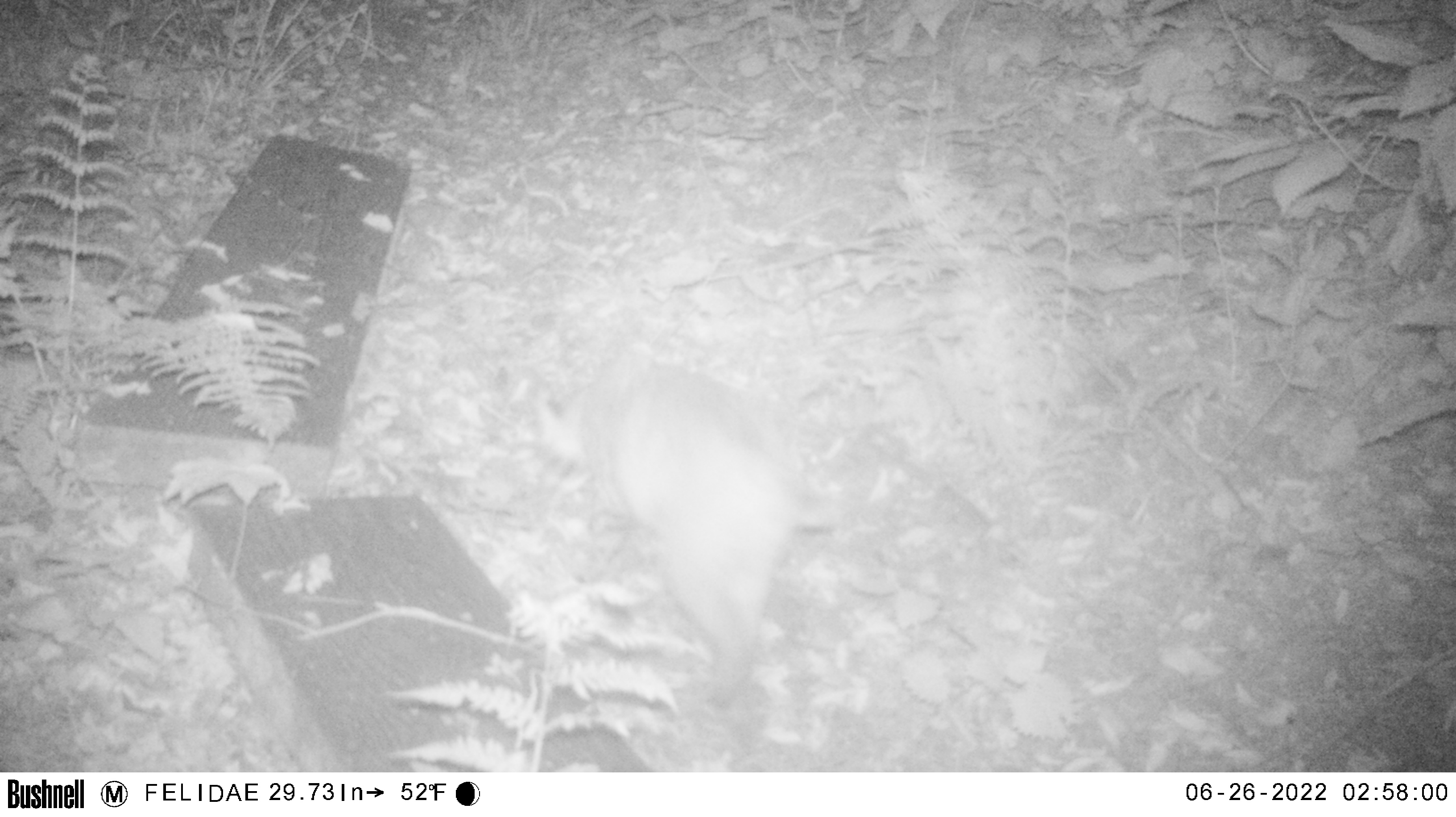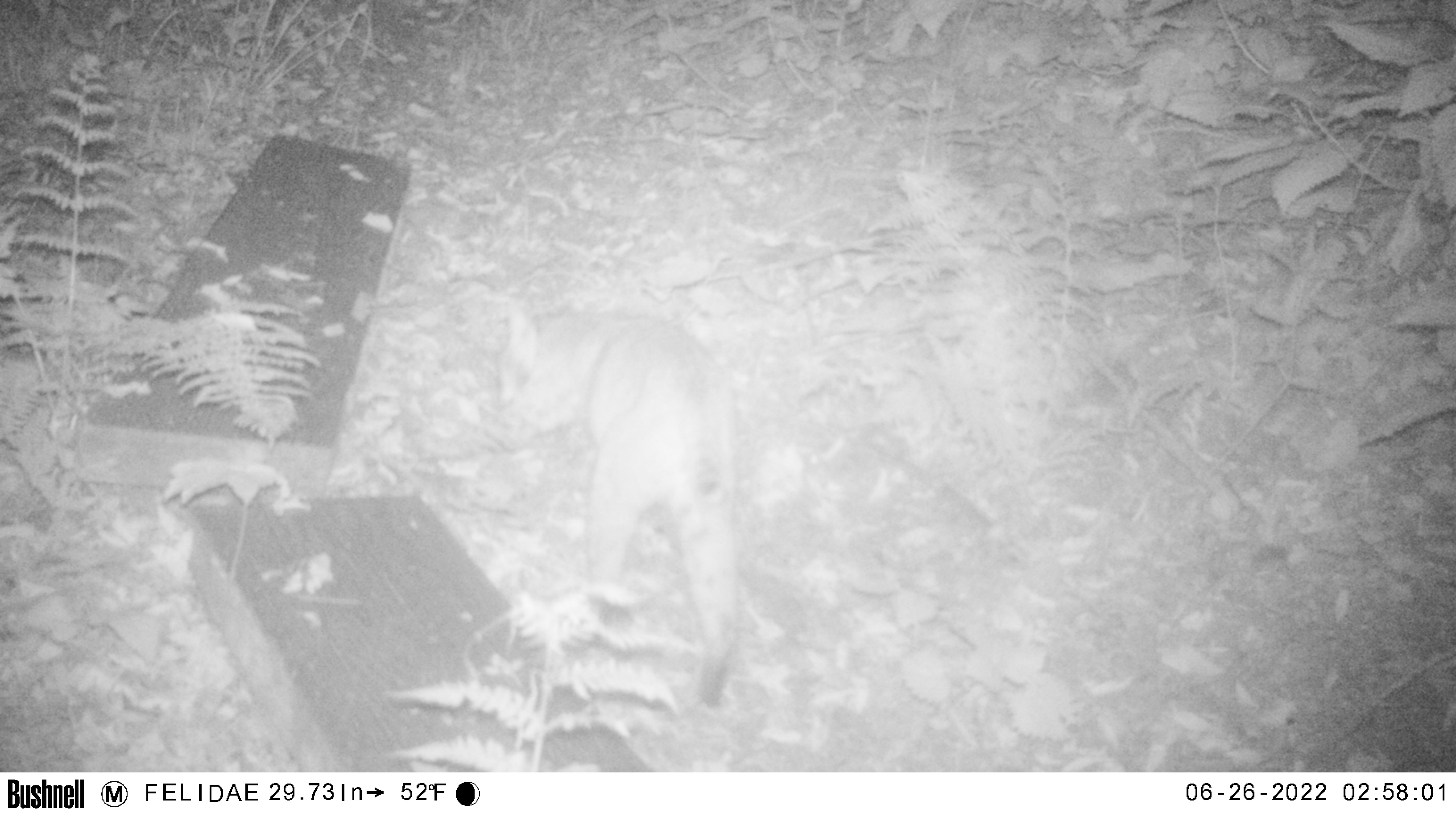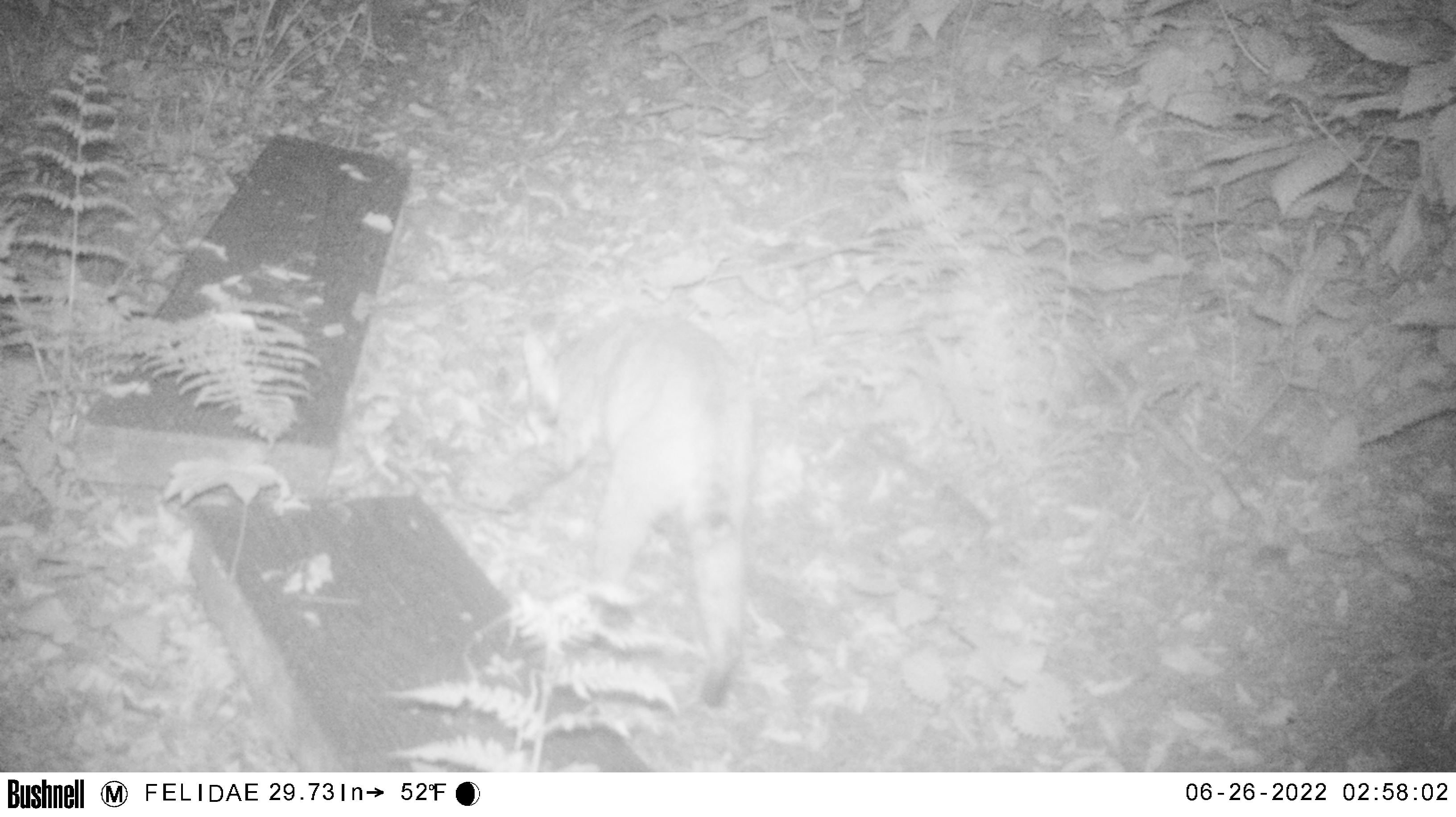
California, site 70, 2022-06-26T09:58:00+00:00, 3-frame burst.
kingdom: Animalia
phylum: Chordata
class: Mammalia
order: Carnivora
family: Felidae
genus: Lynx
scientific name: Lynx rufus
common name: bobcat